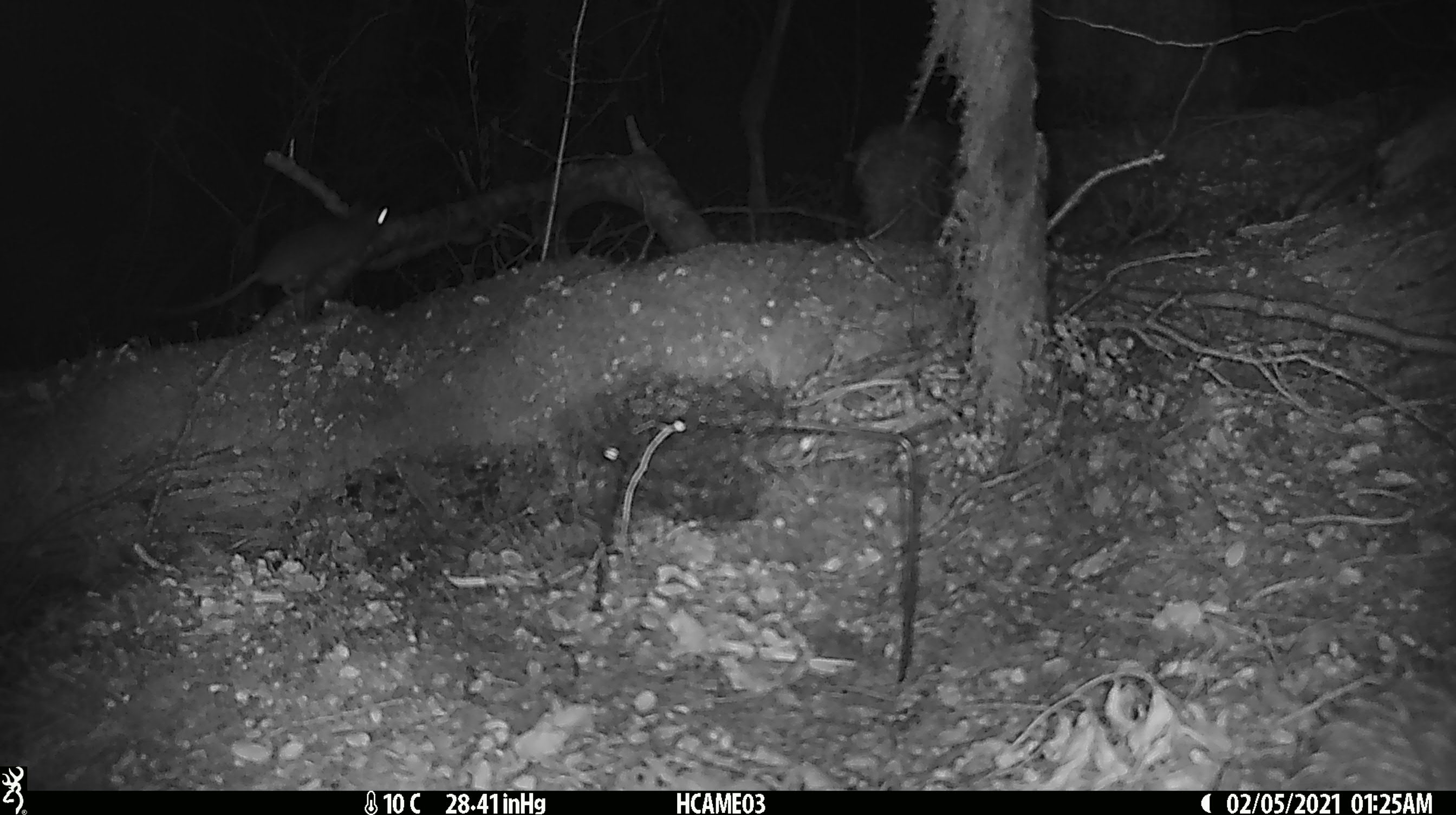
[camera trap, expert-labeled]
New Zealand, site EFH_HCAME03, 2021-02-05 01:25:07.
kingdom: Animalia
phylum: Chordata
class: Mammalia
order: Rodentia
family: Muridae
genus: Rattus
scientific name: Rattus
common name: rat